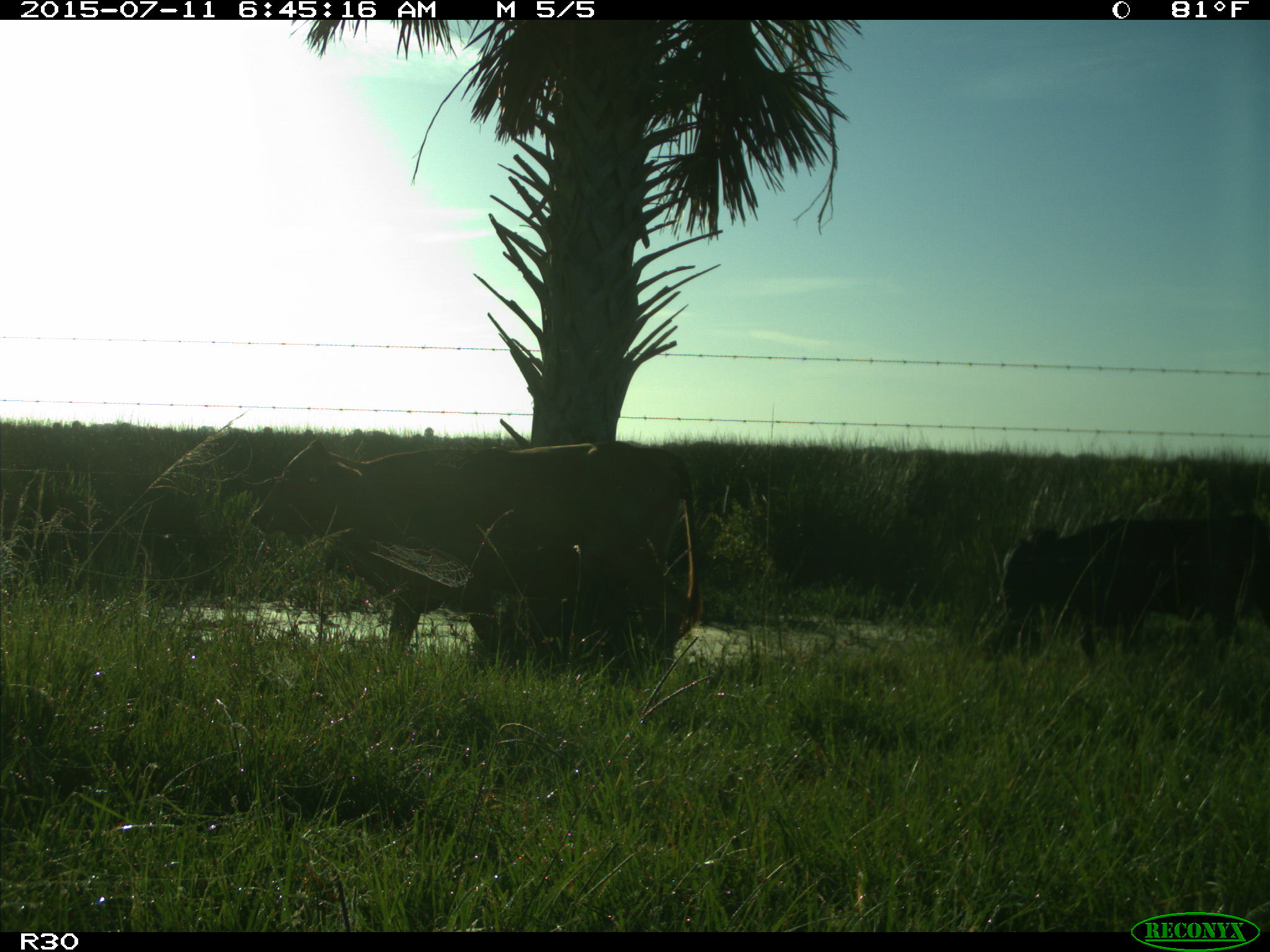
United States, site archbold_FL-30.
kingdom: Animalia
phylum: Chordata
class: Mammalia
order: Artiodactyla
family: Bovidae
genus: Bos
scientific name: Bos taurus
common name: domestic cow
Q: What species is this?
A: Bos taurus (domestic cow).